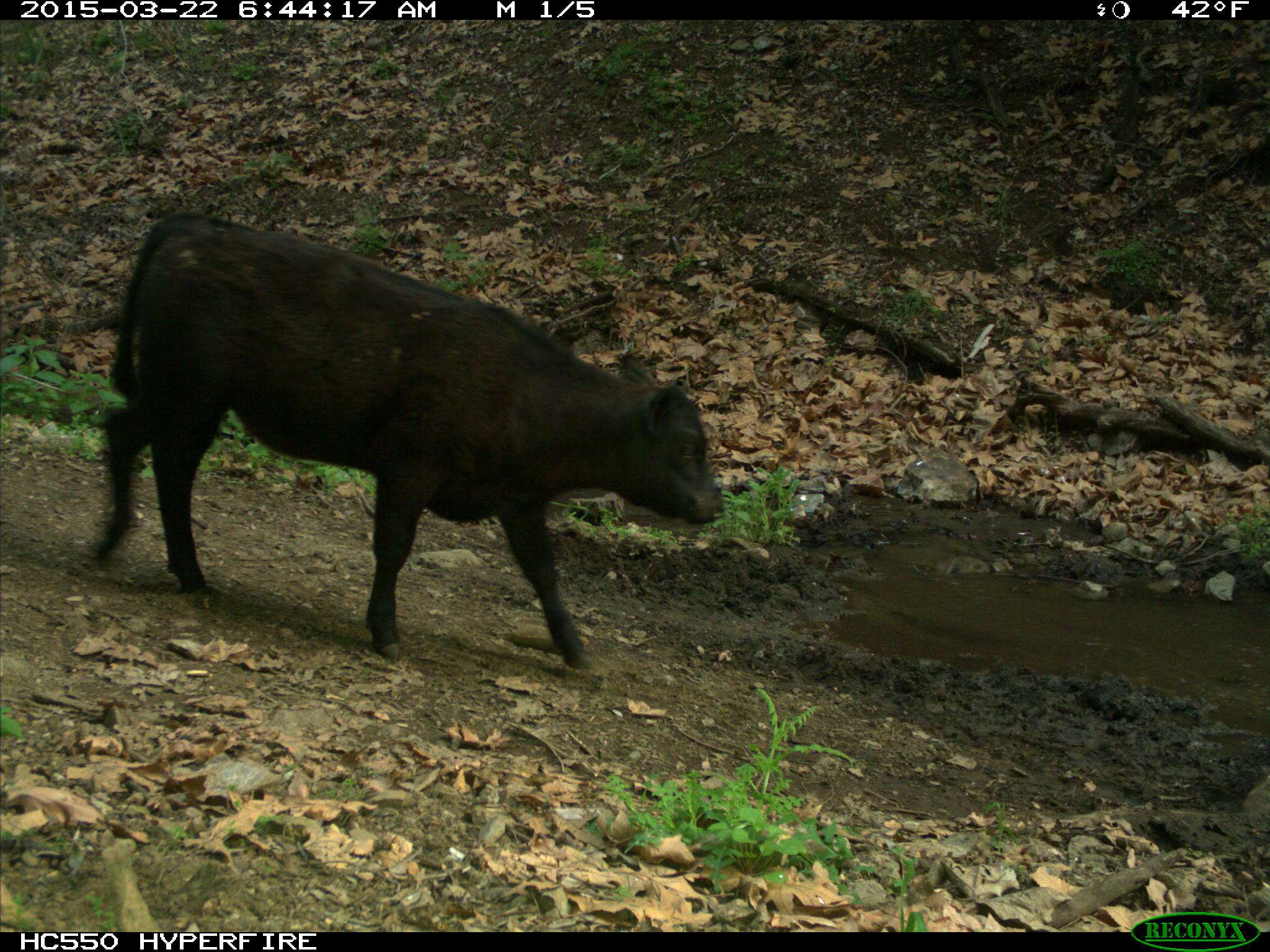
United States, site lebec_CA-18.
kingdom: Animalia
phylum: Chordata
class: Mammalia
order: Artiodactyla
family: Bovidae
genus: Bos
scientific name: Bos taurus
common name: domestic cow